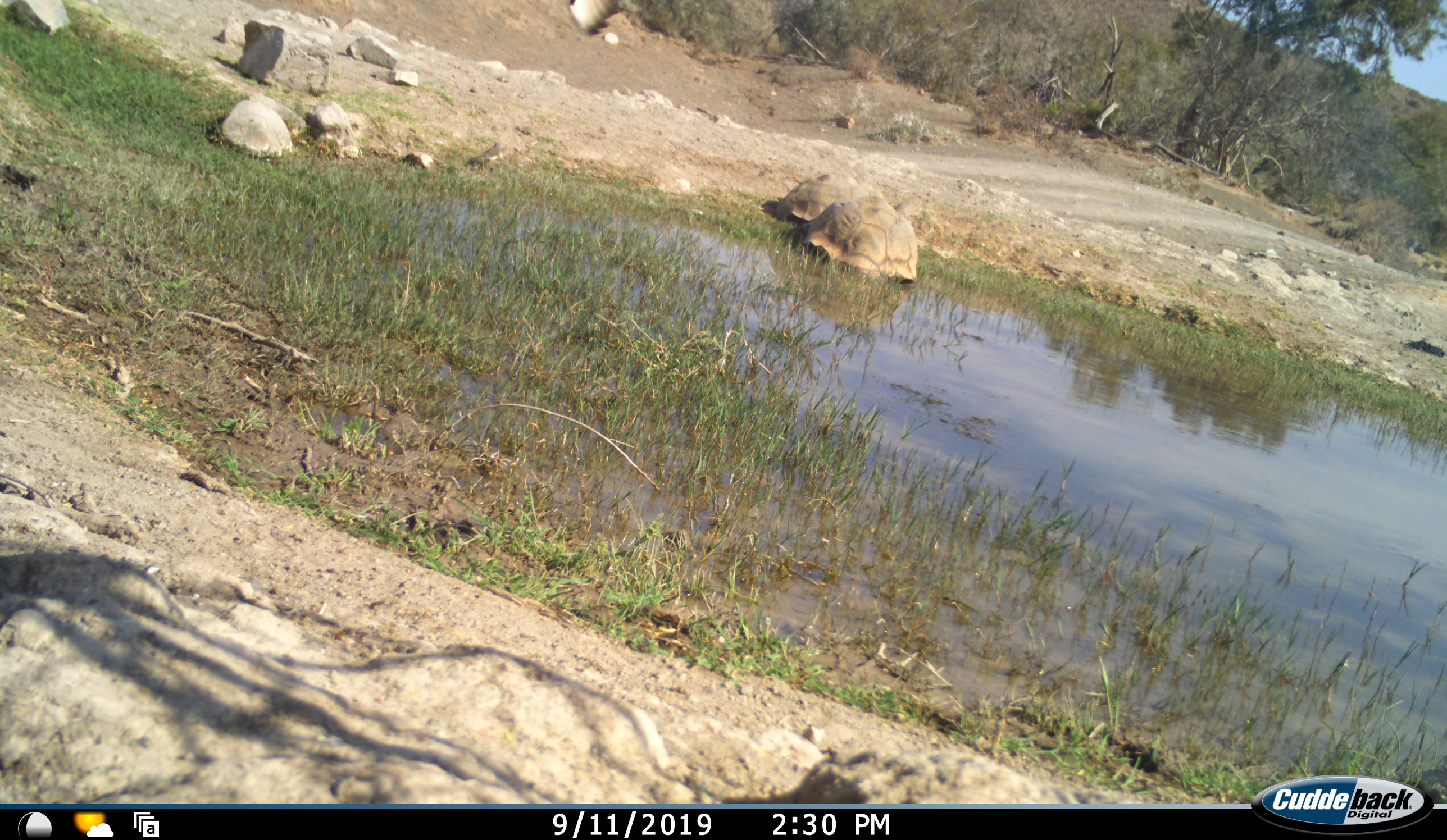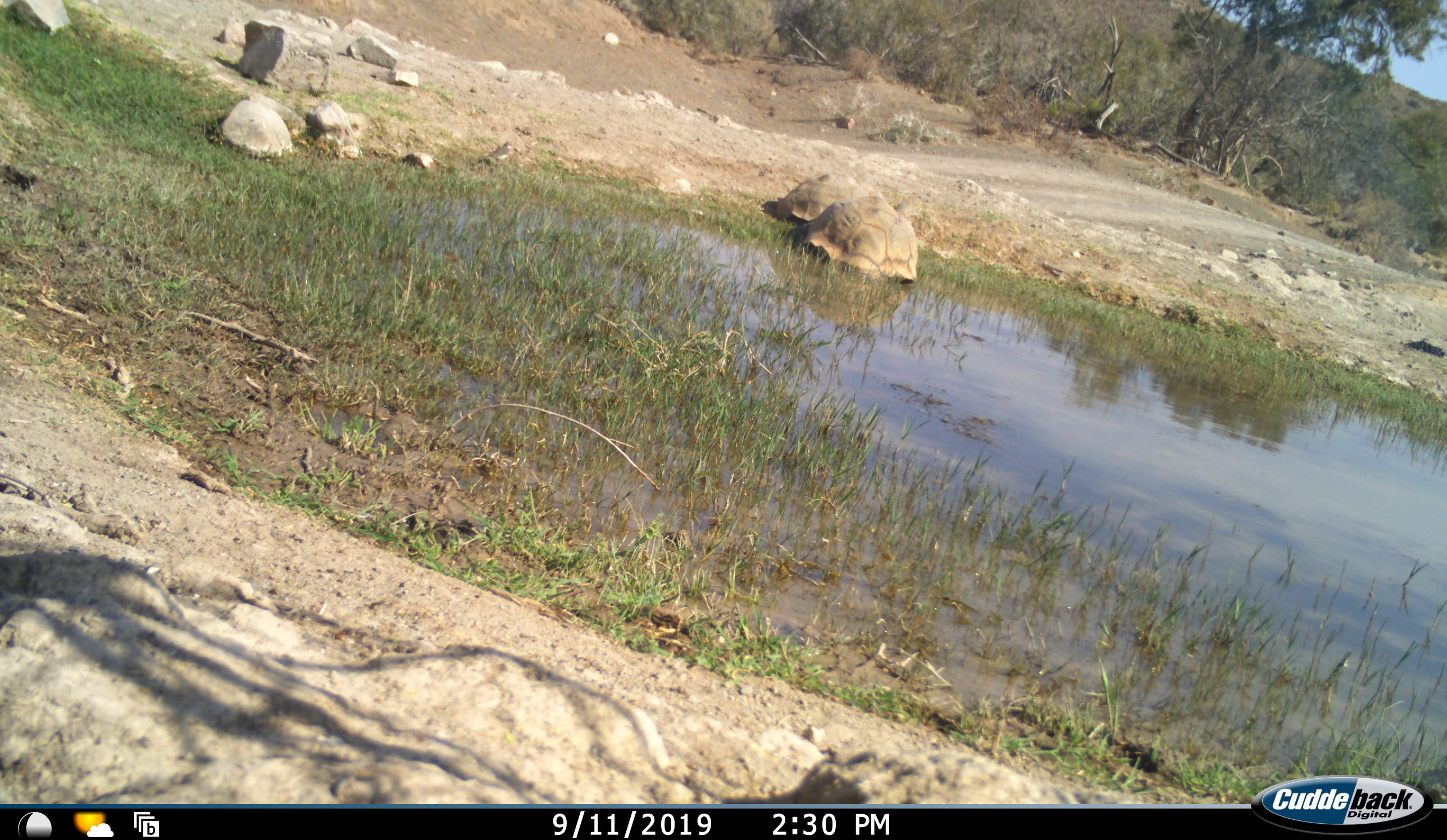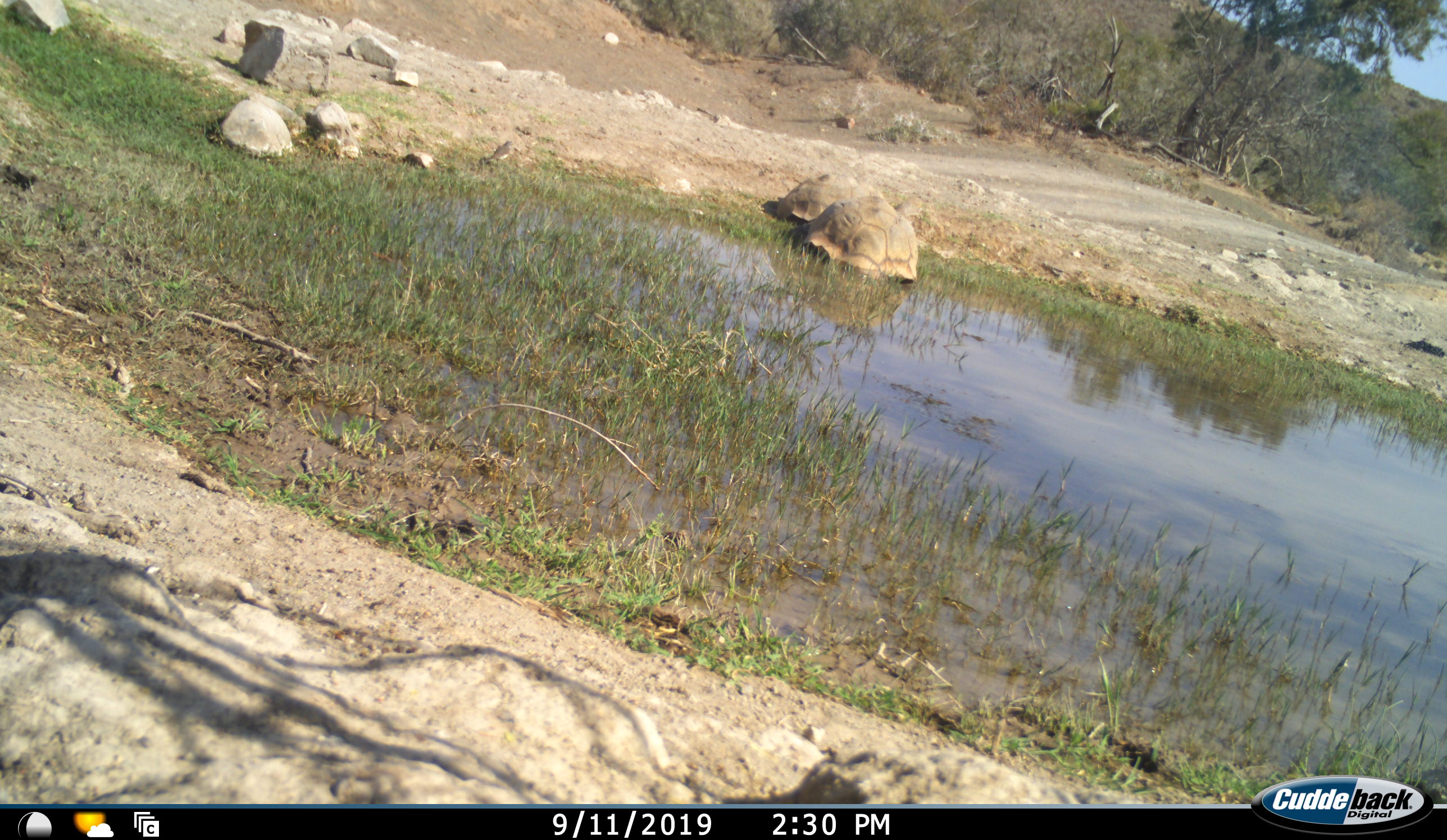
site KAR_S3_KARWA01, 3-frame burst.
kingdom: Animalia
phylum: Chordata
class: Reptilia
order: Testudines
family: Testudinidae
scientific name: Testudinidae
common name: tortoise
Tortoise (Testudinidae), count 2. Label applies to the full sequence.